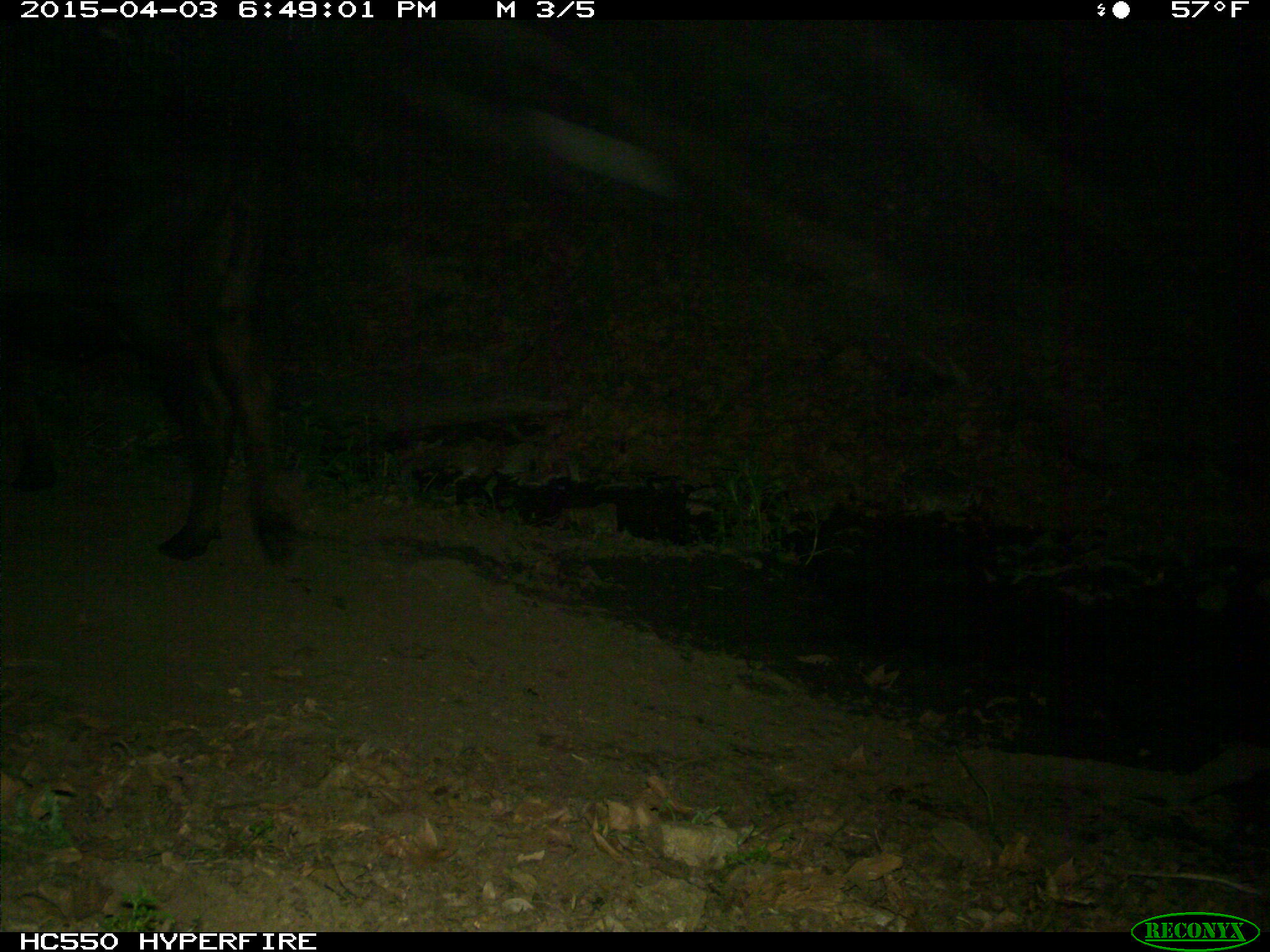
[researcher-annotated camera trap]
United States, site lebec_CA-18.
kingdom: Animalia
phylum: Chordata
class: Mammalia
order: Artiodactyla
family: Bovidae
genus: Bos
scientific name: Bos taurus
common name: domestic cow